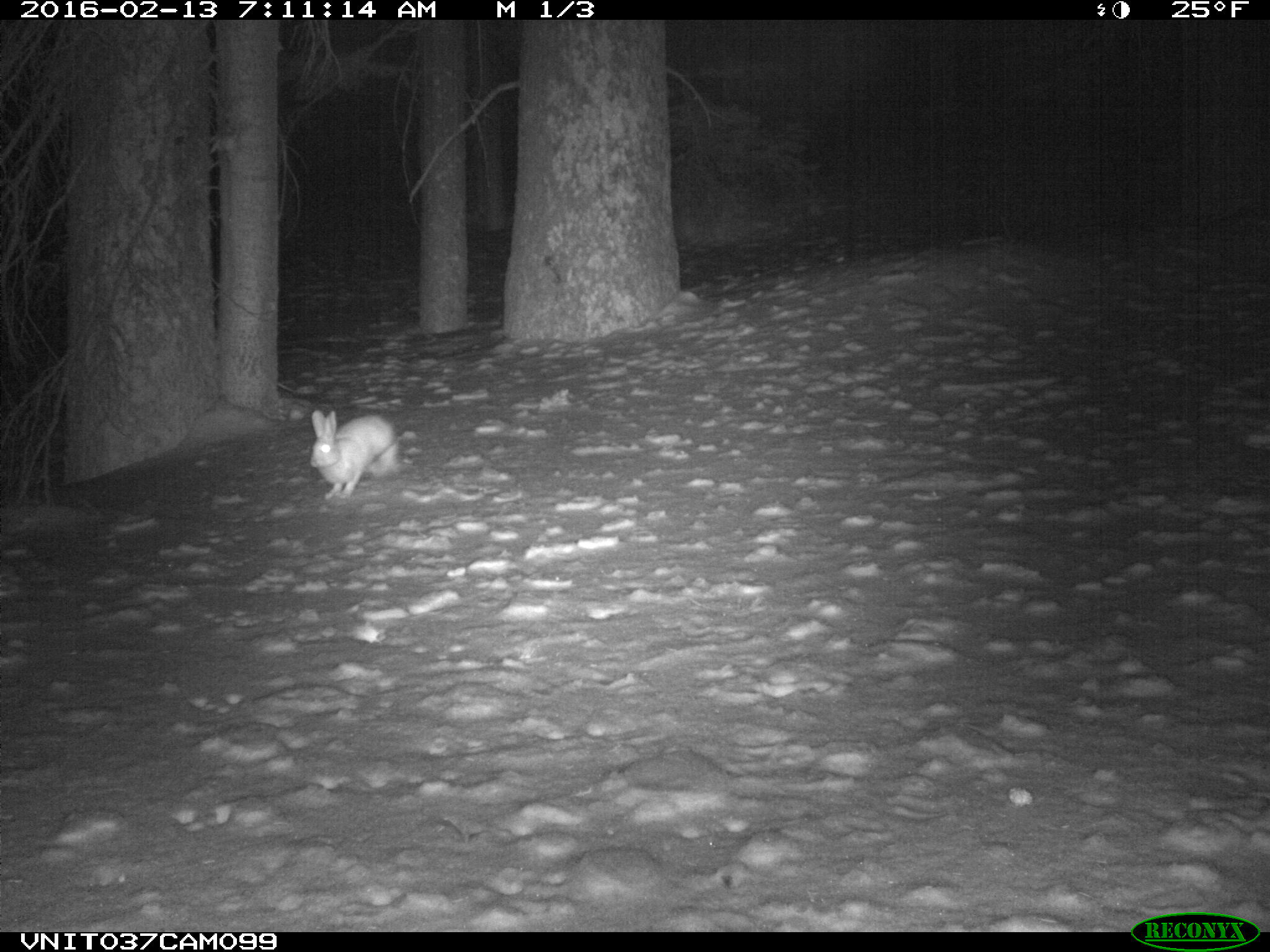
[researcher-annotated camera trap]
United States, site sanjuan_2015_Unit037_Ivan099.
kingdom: Animalia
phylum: Chordata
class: Mammalia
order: Lagomorpha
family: Leporidae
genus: Lepus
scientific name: Lepus americanus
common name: snowshoe hare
Lepus americanus (snowshoe hare).